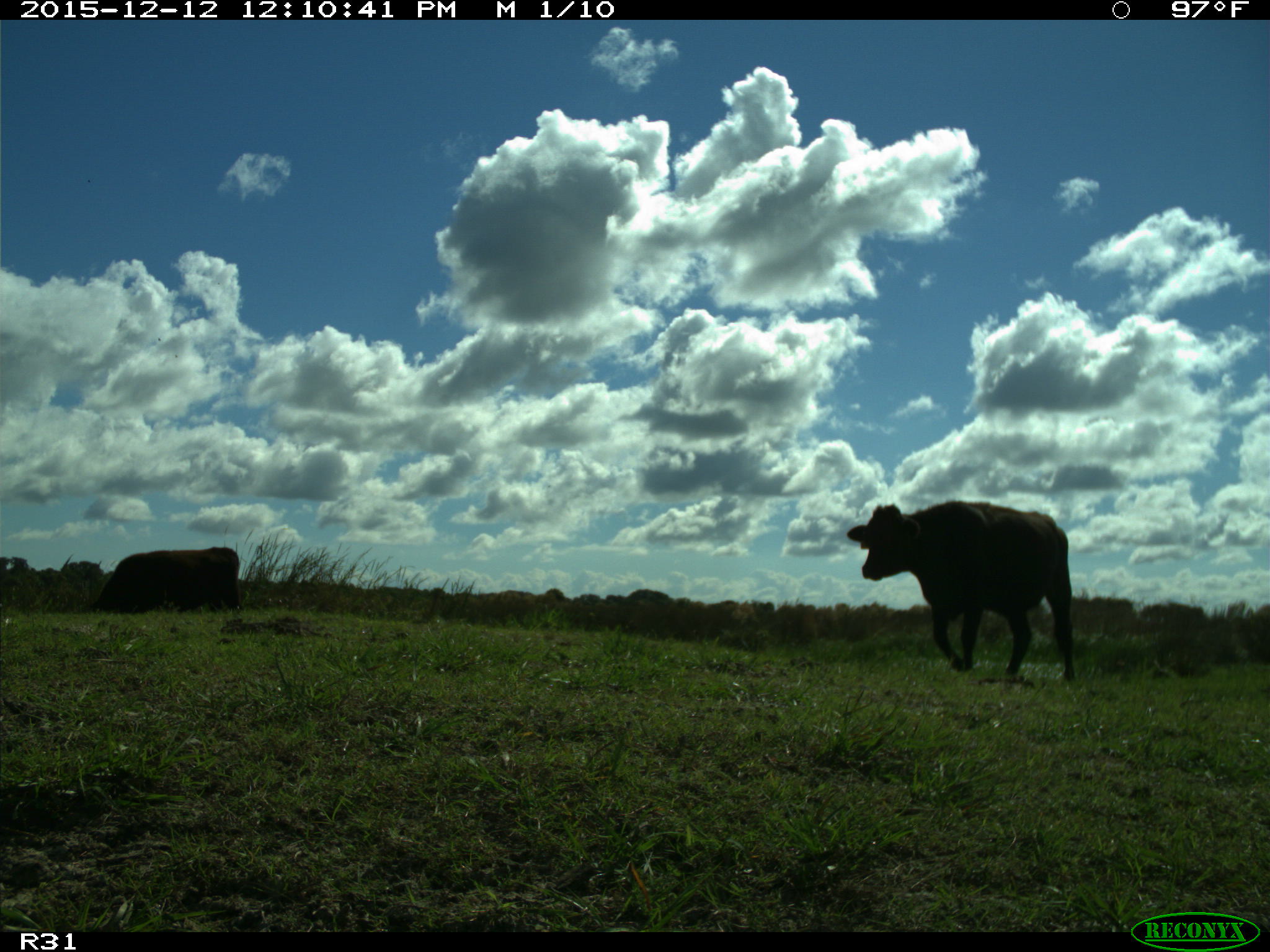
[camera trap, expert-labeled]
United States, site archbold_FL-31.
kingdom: Animalia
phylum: Chordata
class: Mammalia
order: Artiodactyla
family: Bovidae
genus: Bos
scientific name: Bos taurus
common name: domestic cow